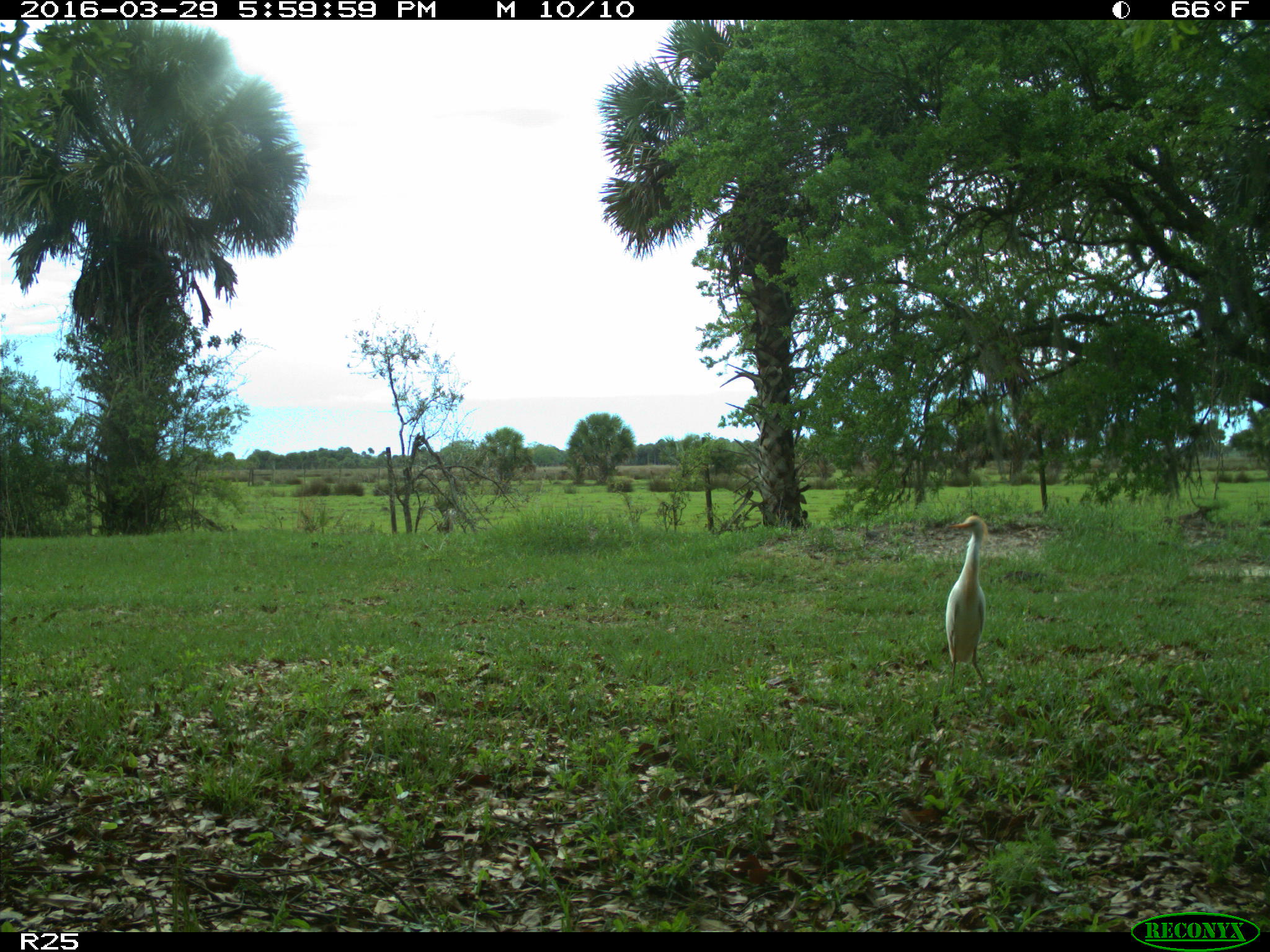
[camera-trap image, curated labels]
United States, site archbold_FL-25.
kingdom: Animalia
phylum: Chordata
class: Aves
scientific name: Aves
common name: birds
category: unidentified bird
Unidentified bird (birds) (Aves).